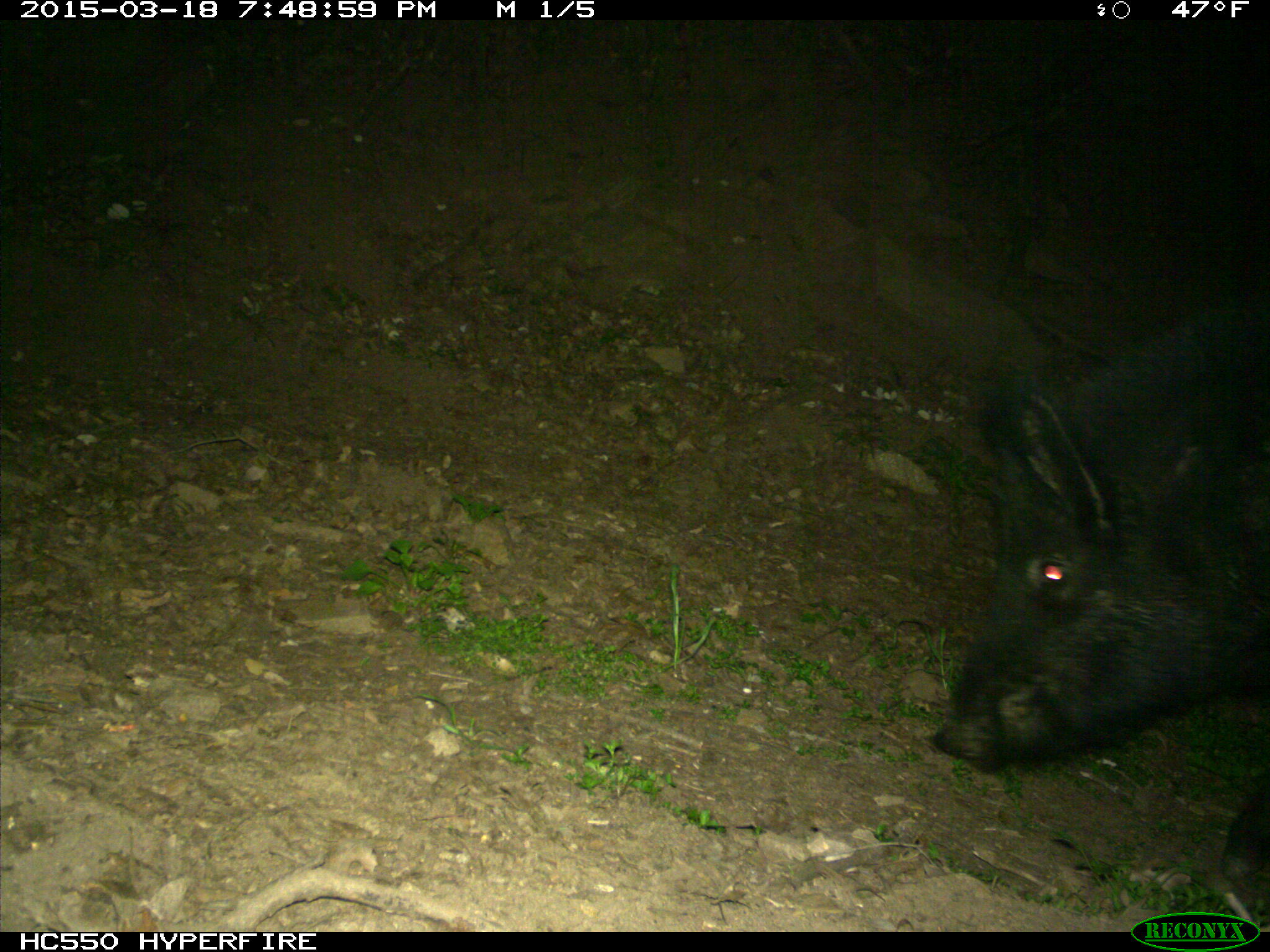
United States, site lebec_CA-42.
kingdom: Animalia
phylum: Chordata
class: Mammalia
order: Artiodactyla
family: Suidae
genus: Sus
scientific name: Sus scrofa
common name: wild boar